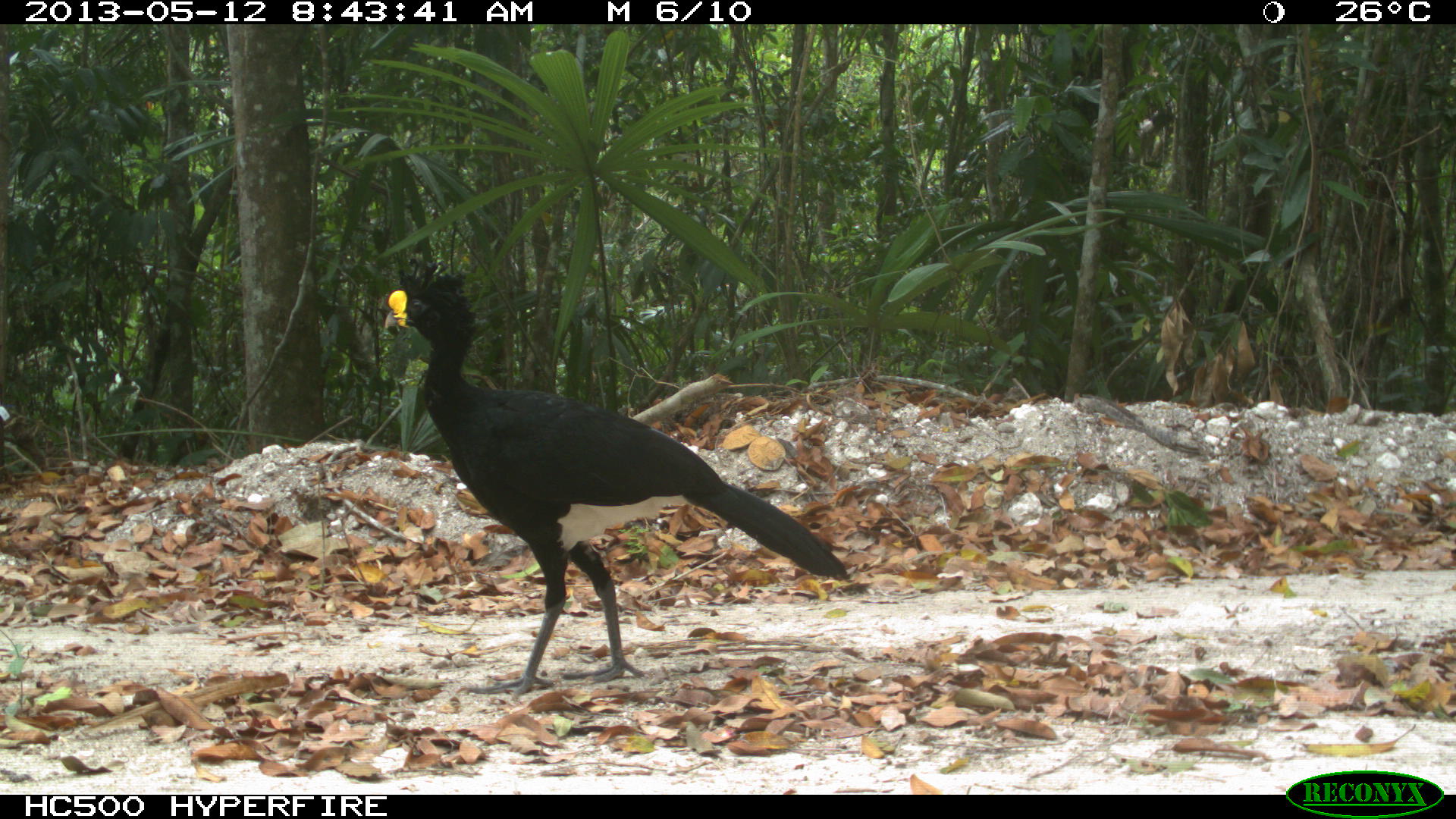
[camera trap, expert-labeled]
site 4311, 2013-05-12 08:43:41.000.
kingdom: Animalia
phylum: Chordata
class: Aves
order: Galliformes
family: Cracidae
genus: Crax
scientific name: Crax rubra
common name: great curassow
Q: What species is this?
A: Crax rubra (great curassow).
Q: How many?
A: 1.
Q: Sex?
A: Male.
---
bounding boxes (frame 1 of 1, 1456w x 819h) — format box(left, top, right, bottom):
crax rubra: box(383, 273, 848, 698)